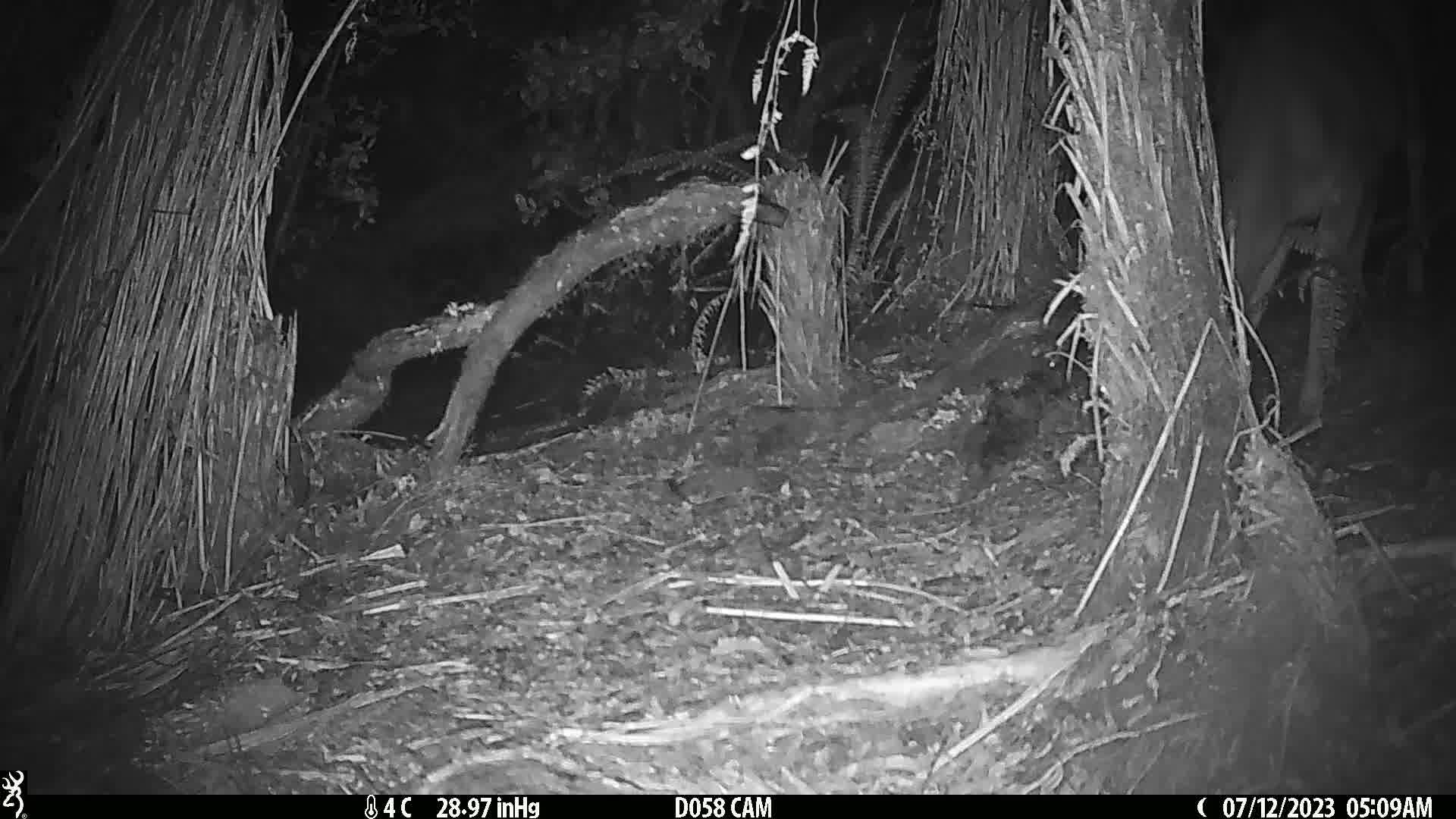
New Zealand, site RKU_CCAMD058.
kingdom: Animalia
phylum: Chordata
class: Mammalia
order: Artiodactyla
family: Cervidae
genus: Odocoileus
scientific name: Odocoileus virginianus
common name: white-tailed deer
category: white tailed deer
White tailed deer (white-tailed deer) (Odocoileus virginianus).